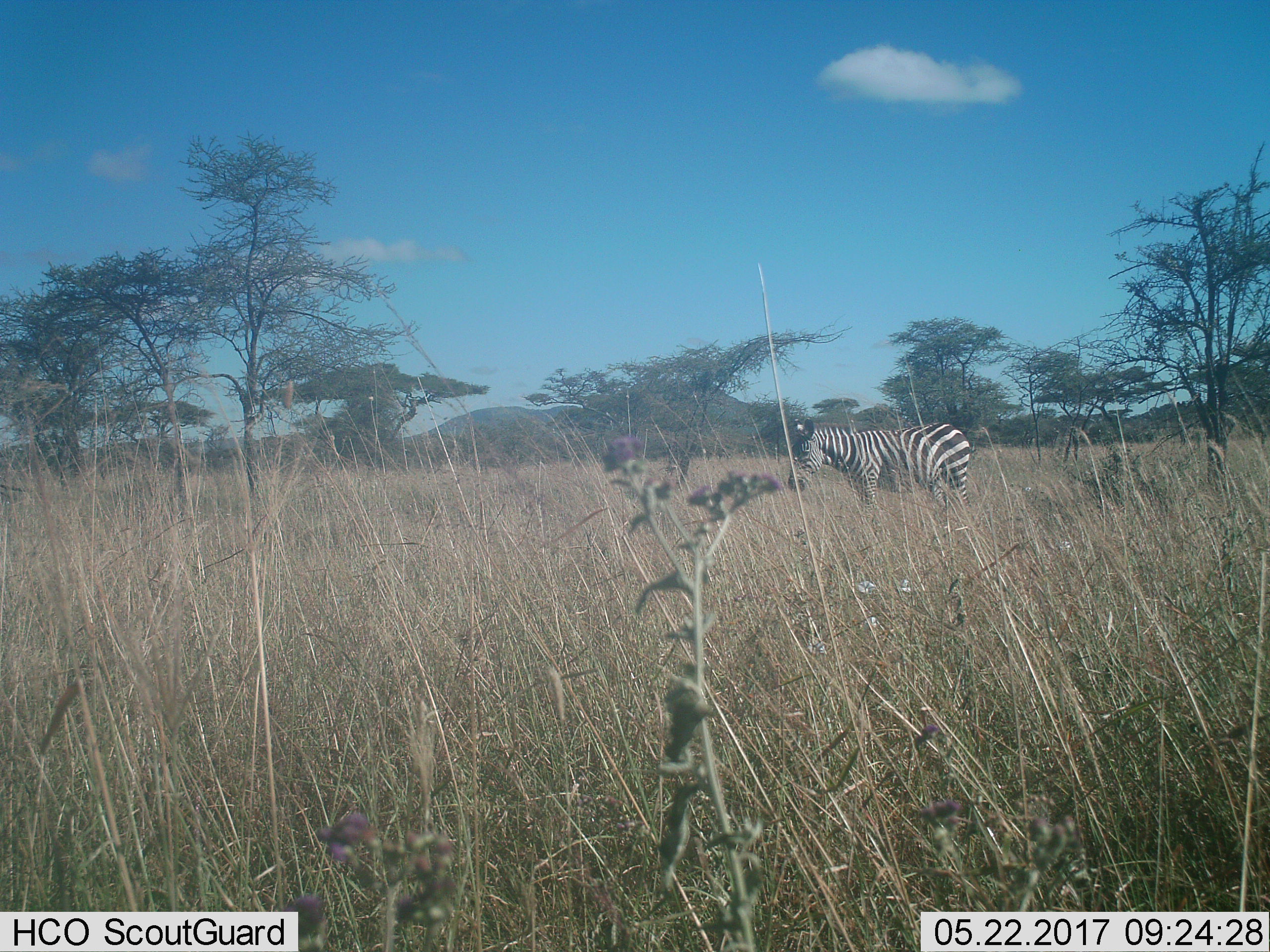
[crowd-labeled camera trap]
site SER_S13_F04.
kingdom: Animalia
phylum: Chordata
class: Mammalia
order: Perissodactyla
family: Equidae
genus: Equus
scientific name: Equus quagga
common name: plains zebra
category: zebraplains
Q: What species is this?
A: Zebraplains (plains zebra) (Equus quagga).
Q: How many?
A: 1.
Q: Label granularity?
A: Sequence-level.